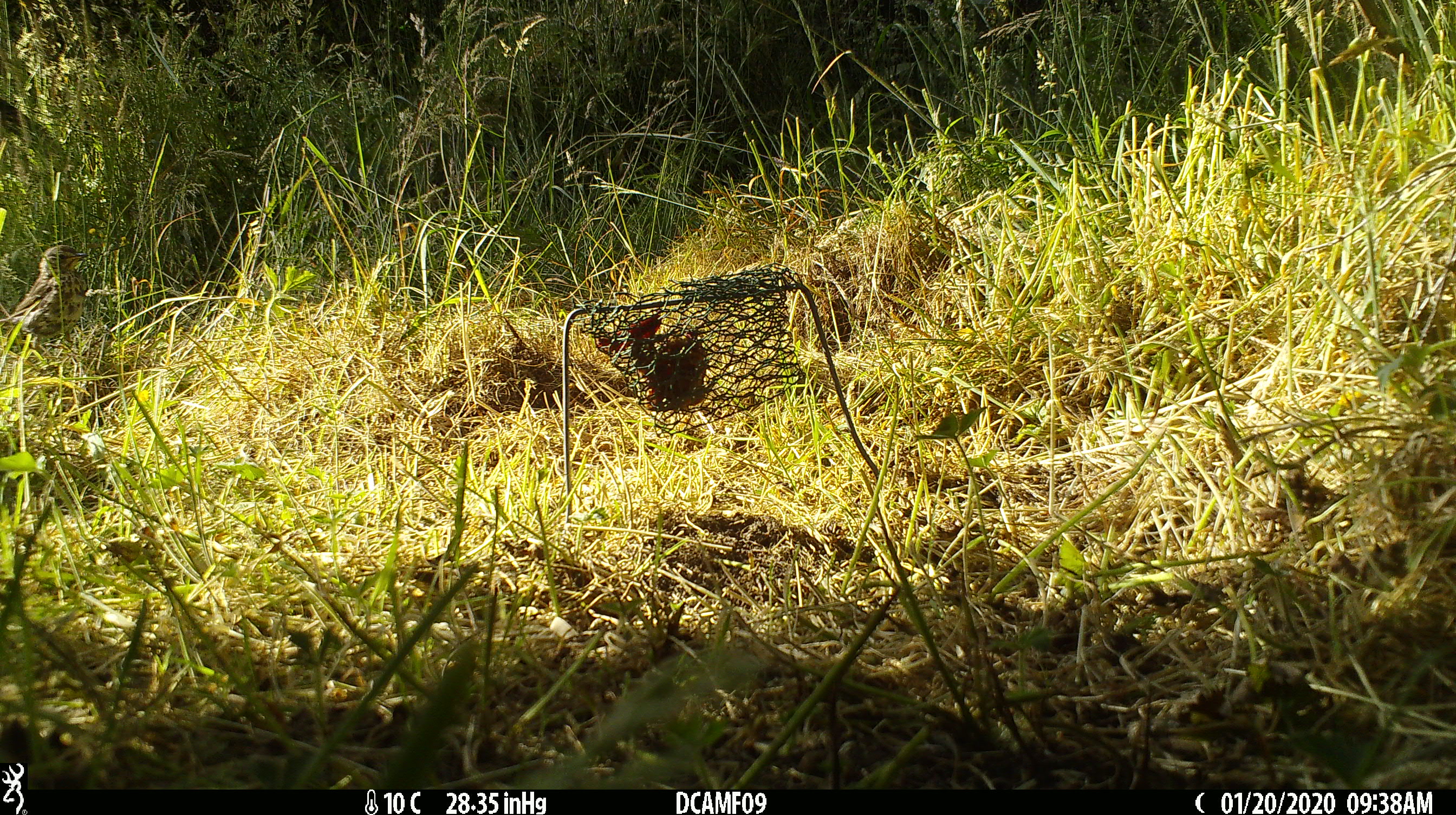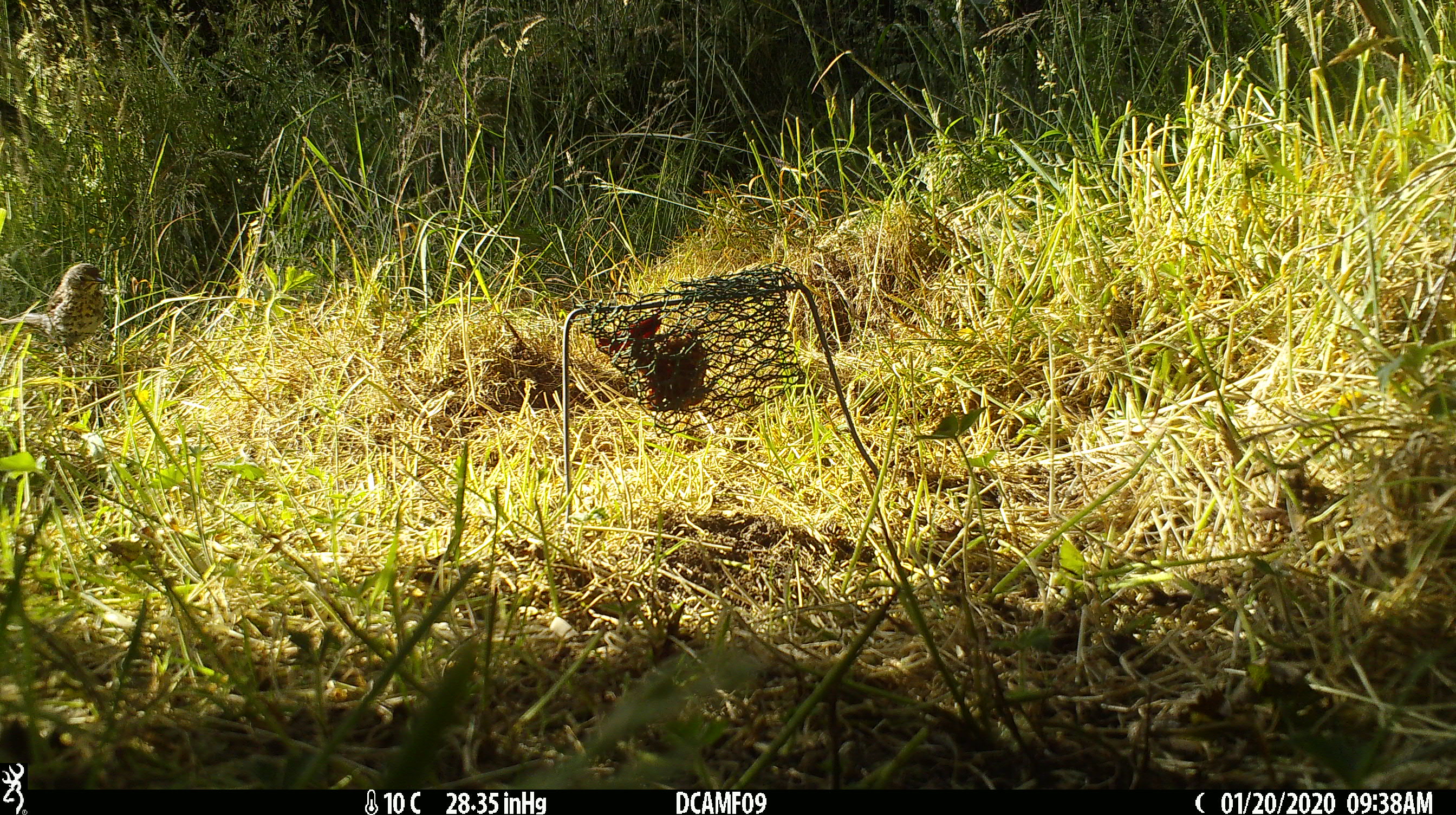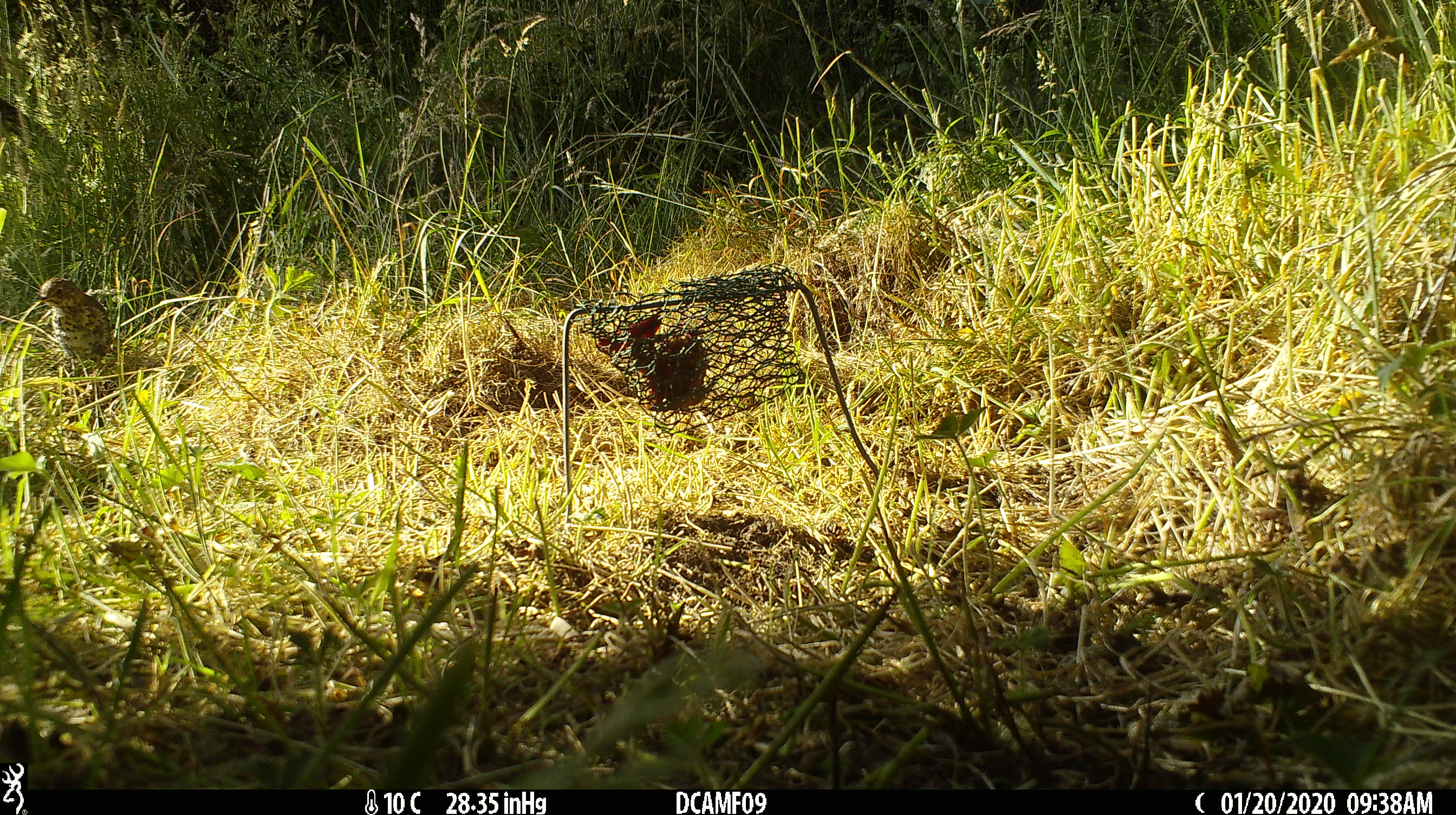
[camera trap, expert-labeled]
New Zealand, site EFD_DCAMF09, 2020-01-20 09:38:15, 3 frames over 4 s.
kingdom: Animalia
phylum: Chordata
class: Aves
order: Passeriformes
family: Turdidae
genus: Turdus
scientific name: Turdus philomelos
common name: song thrush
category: thrush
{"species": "thrush (song thrush) (Turdus philomelos)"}